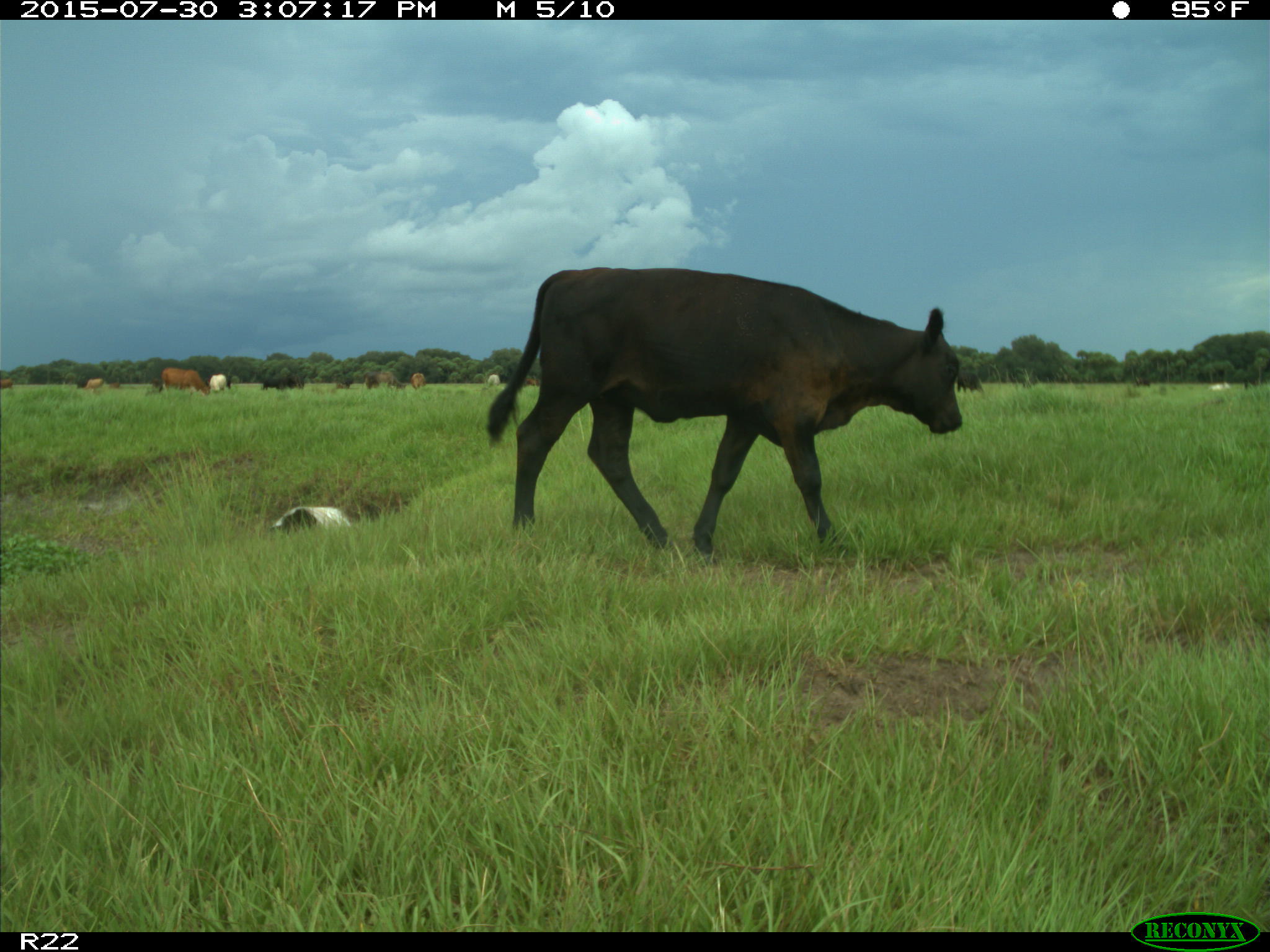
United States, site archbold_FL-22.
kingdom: Animalia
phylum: Chordata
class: Mammalia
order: Artiodactyla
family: Bovidae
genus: Bos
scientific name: Bos taurus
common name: domestic cow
Bos taurus (domestic cow).